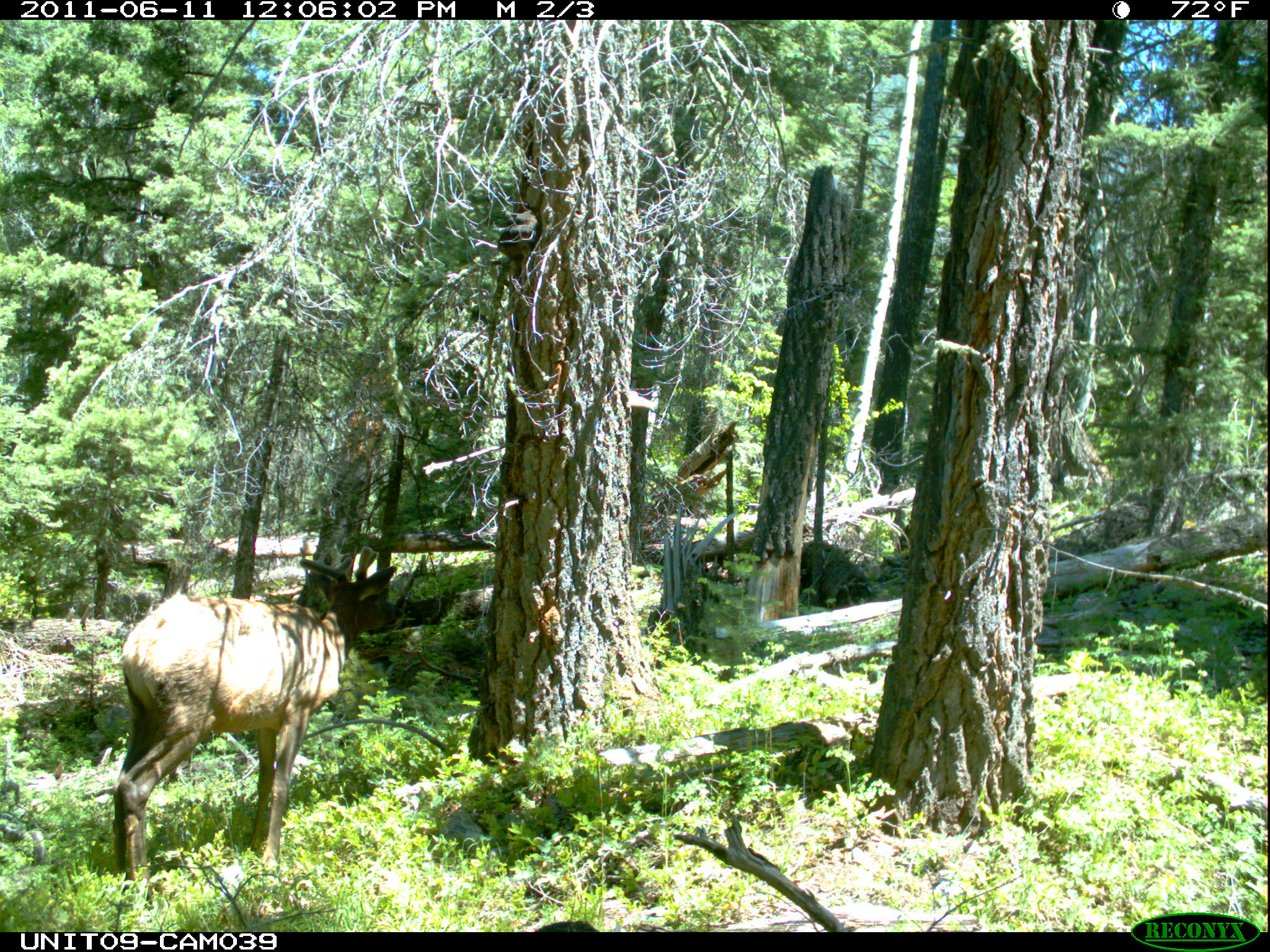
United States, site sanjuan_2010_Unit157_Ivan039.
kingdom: Animalia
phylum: Chordata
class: Mammalia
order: Artiodactyla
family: Cervidae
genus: Cervus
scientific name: Cervus elaphus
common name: red deer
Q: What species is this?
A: Cervus elaphus (red deer).